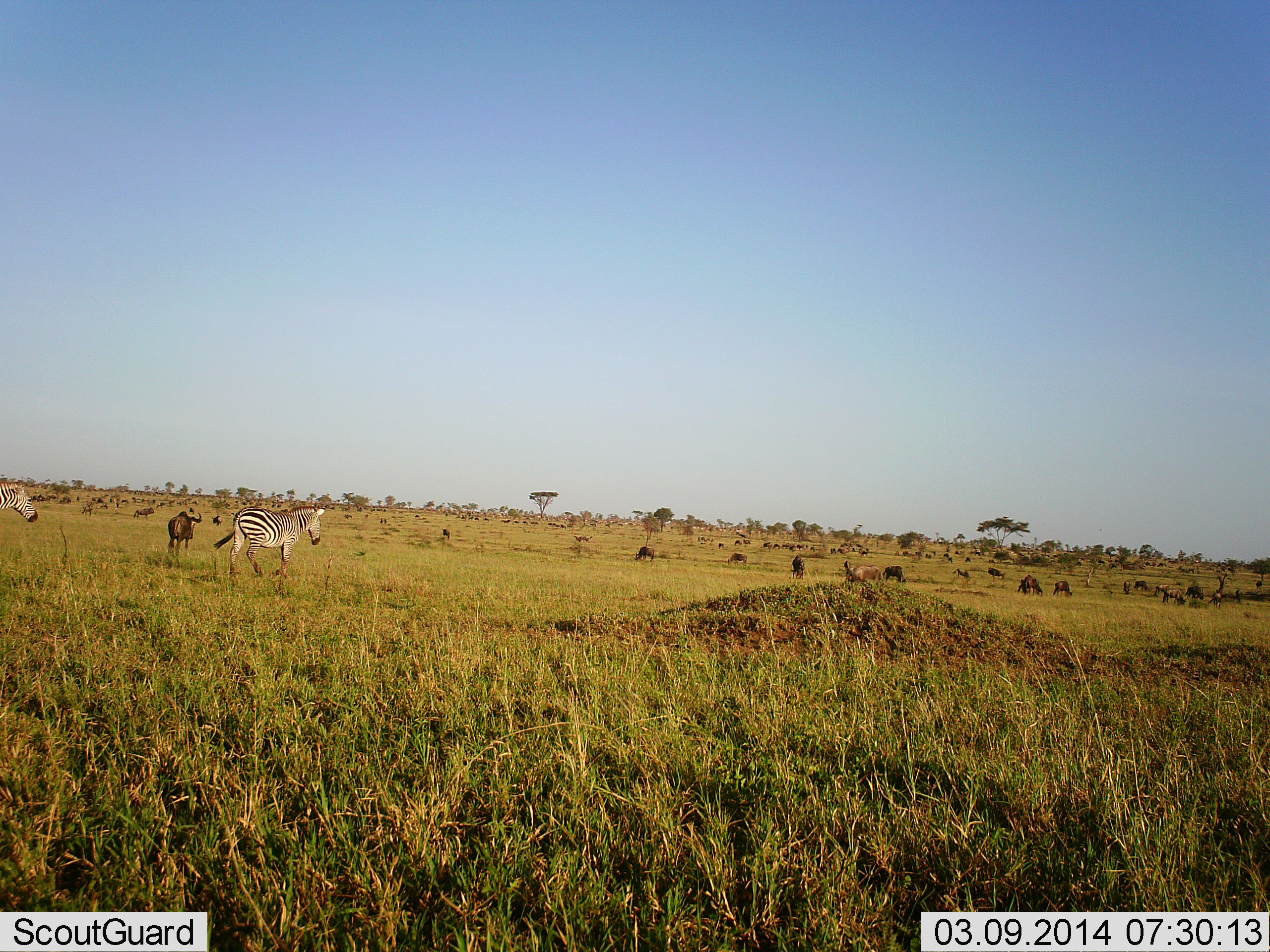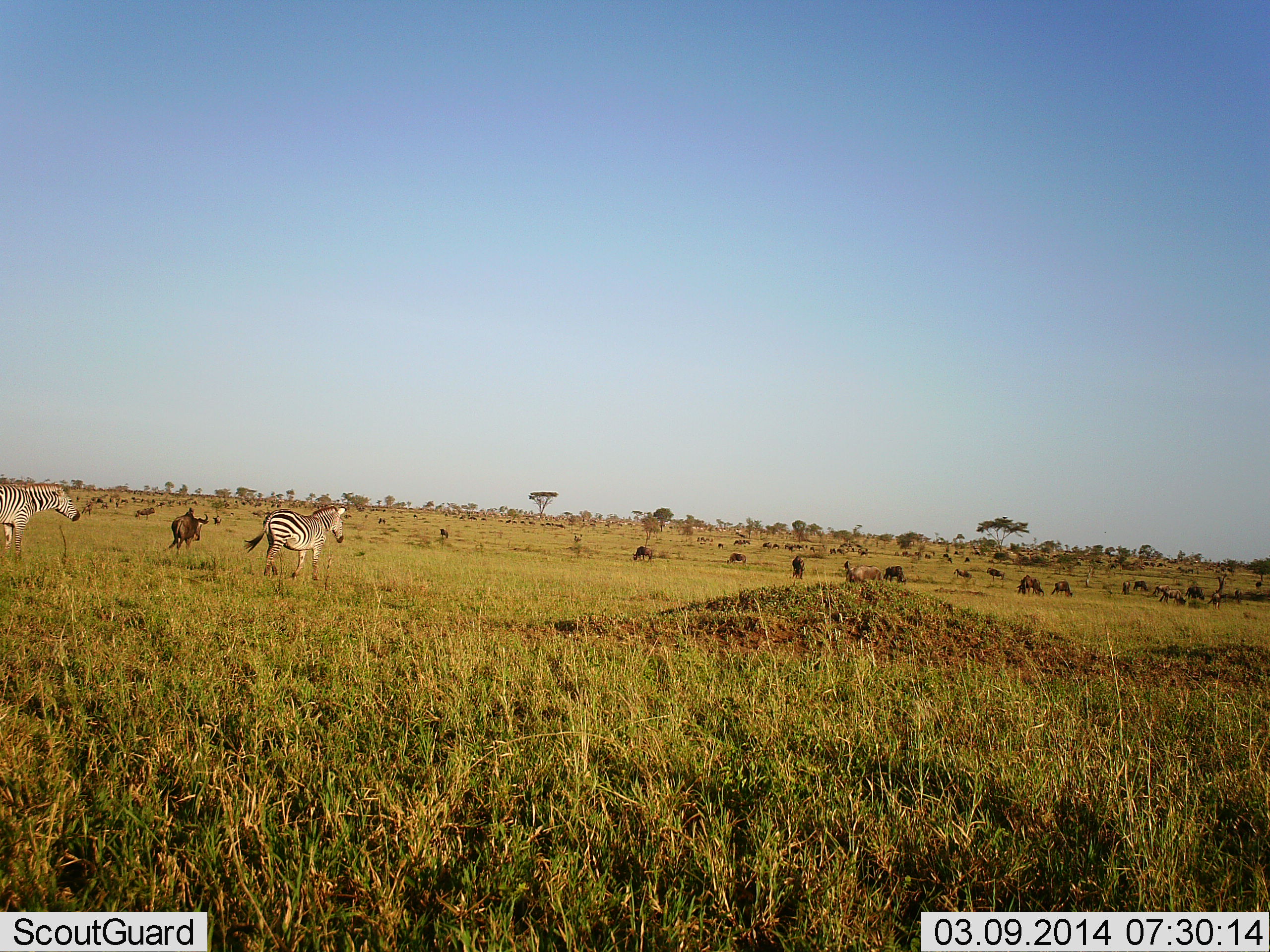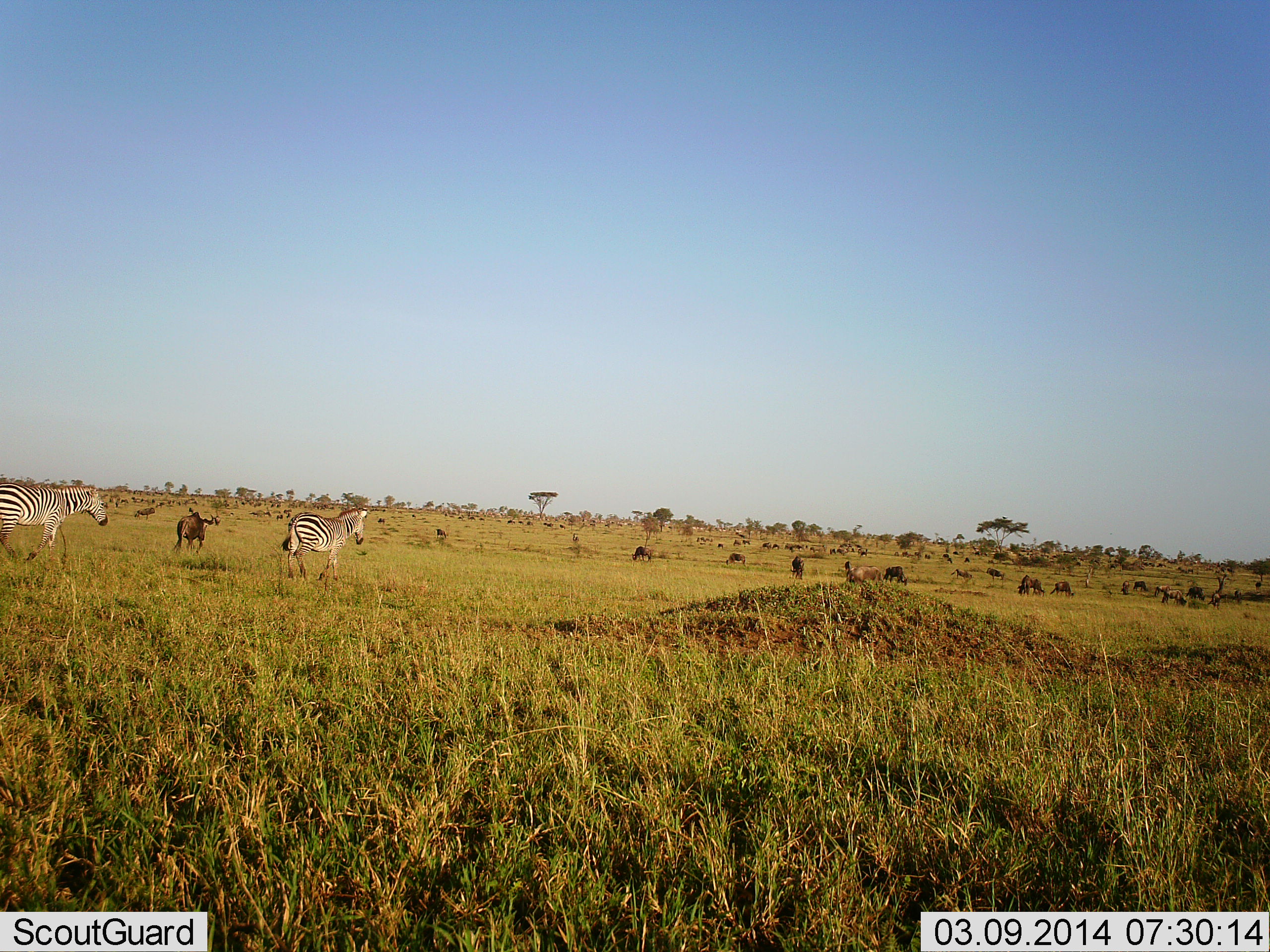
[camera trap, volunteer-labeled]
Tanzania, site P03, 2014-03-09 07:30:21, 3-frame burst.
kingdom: Animalia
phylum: Chordata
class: Mammalia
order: Artiodactyla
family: Bovidae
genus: Connochaetes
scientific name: Connochaetes taurinus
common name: blue wildebeest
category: wildebeest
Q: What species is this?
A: Wildebeest (blue wildebeest) (Connochaetes taurinus).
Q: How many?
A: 11-50.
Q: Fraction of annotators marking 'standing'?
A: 20%.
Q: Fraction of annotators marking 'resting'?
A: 0%.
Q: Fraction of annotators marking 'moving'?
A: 80%.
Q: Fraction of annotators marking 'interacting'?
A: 10%.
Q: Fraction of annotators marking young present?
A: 0%.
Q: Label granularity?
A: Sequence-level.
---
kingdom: Animalia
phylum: Chordata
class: Mammalia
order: Perissodactyla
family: Equidae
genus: Equus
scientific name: Equus quagga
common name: plains zebra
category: zebra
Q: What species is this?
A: Zebra (plains zebra) (Equus quagga).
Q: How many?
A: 2.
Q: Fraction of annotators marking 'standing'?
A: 18%.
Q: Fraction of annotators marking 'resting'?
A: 0%.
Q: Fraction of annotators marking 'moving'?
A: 91%.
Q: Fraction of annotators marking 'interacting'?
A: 0%.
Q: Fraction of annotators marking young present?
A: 0%.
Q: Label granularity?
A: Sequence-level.